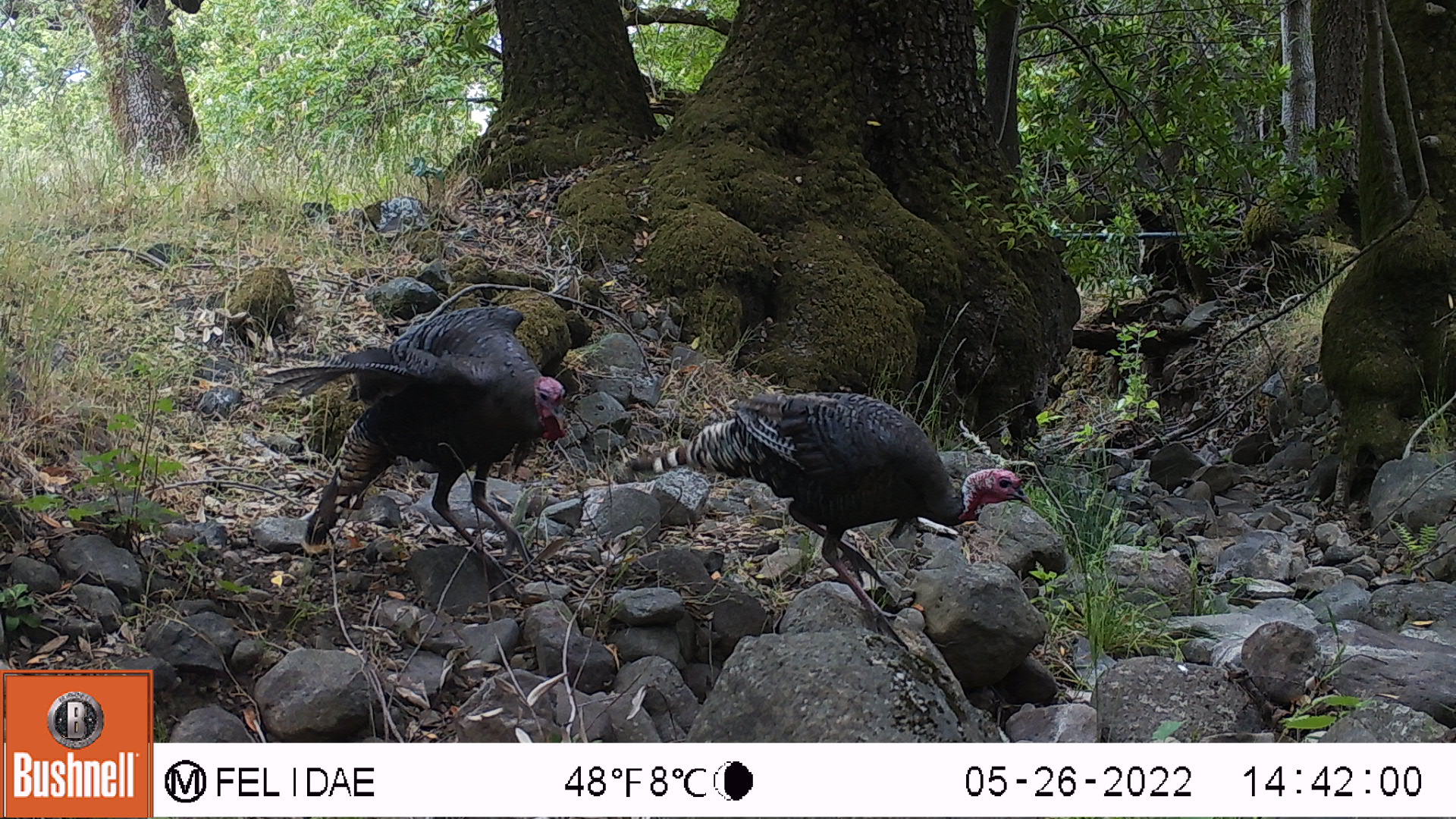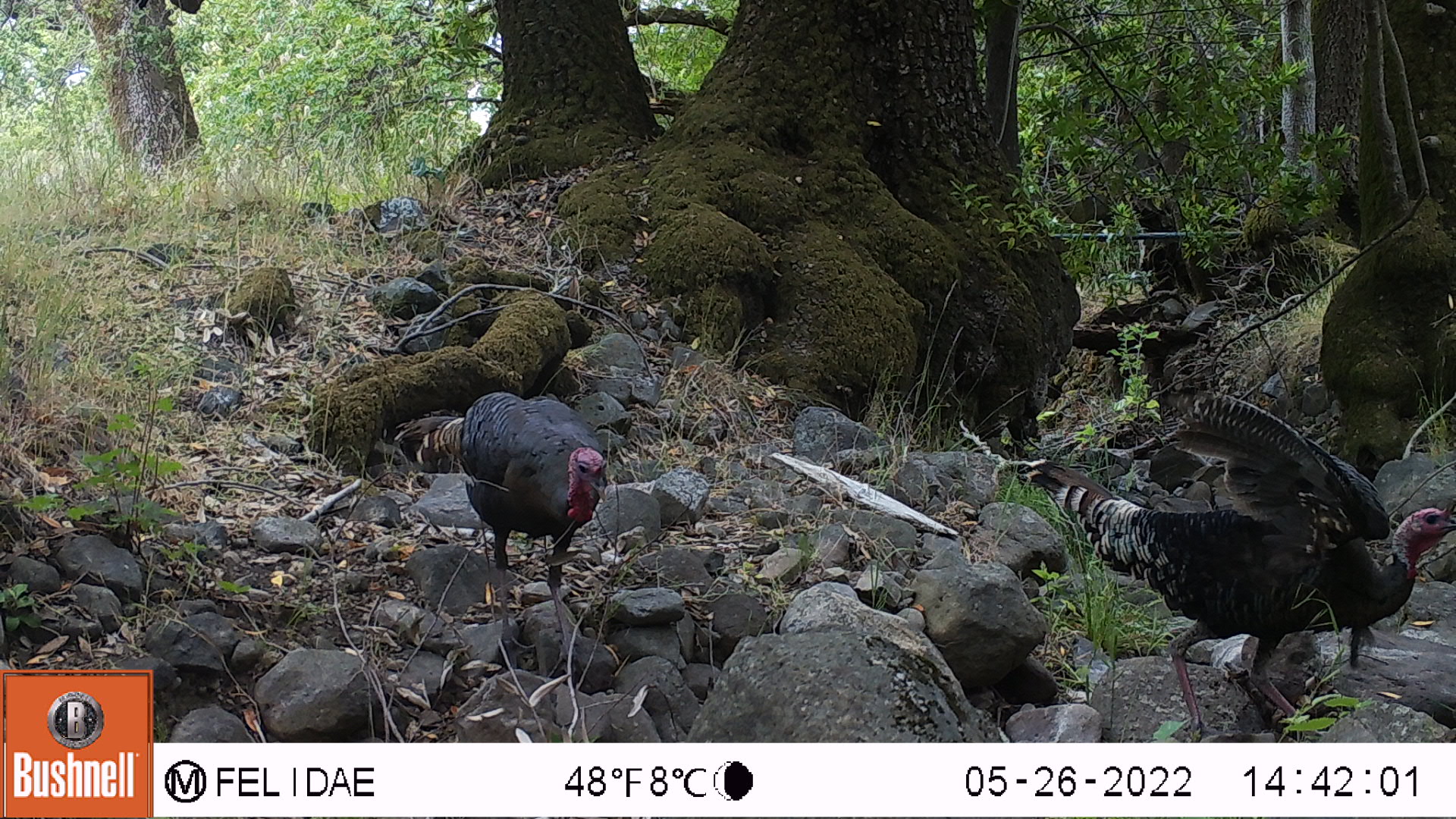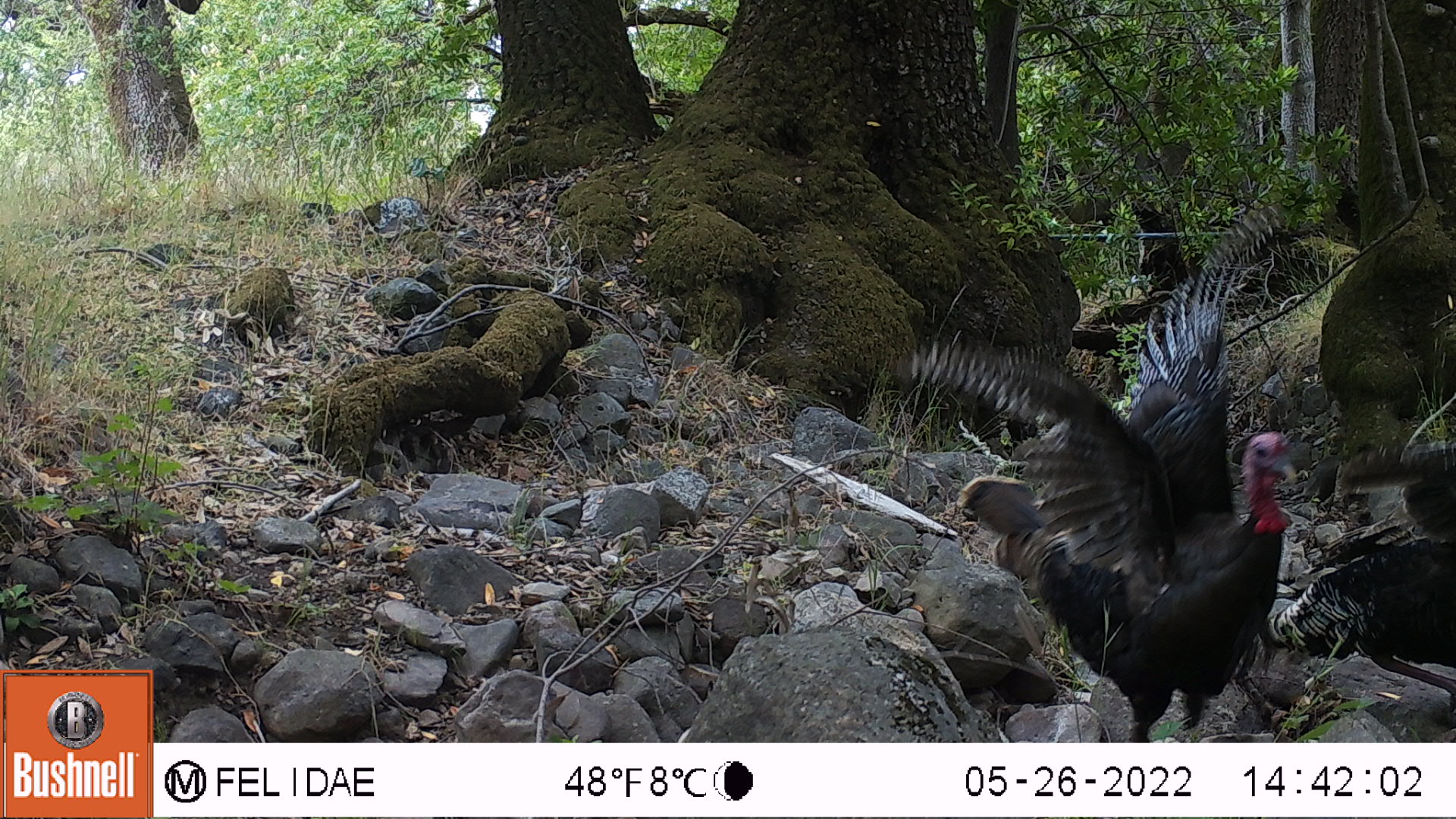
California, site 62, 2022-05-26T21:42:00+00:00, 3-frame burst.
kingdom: Animalia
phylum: Chordata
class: Aves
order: Galliformes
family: Phasianidae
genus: Meleagris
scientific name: Meleagris gallopavo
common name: turkey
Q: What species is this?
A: Turkey (Meleagris gallopavo).